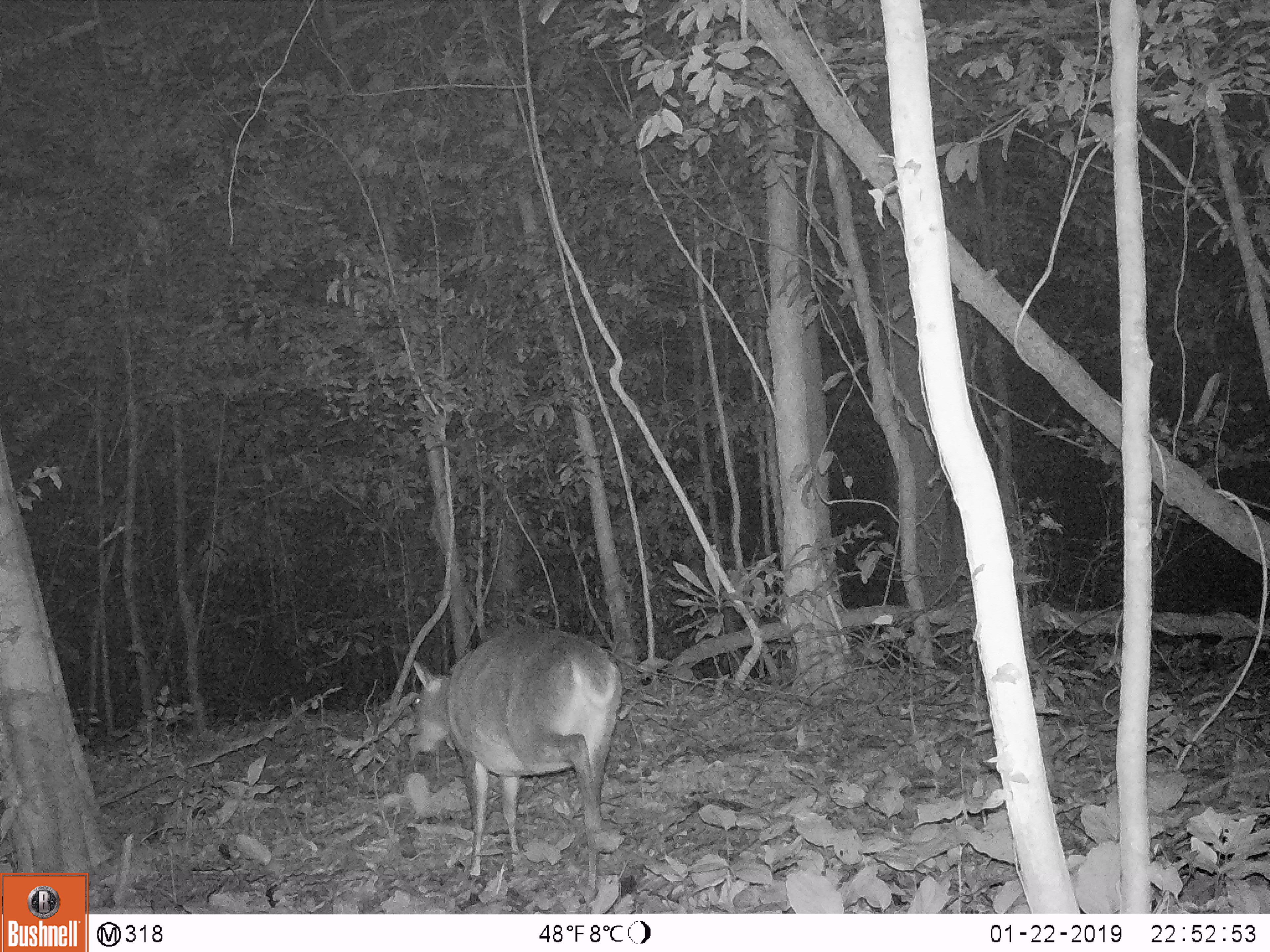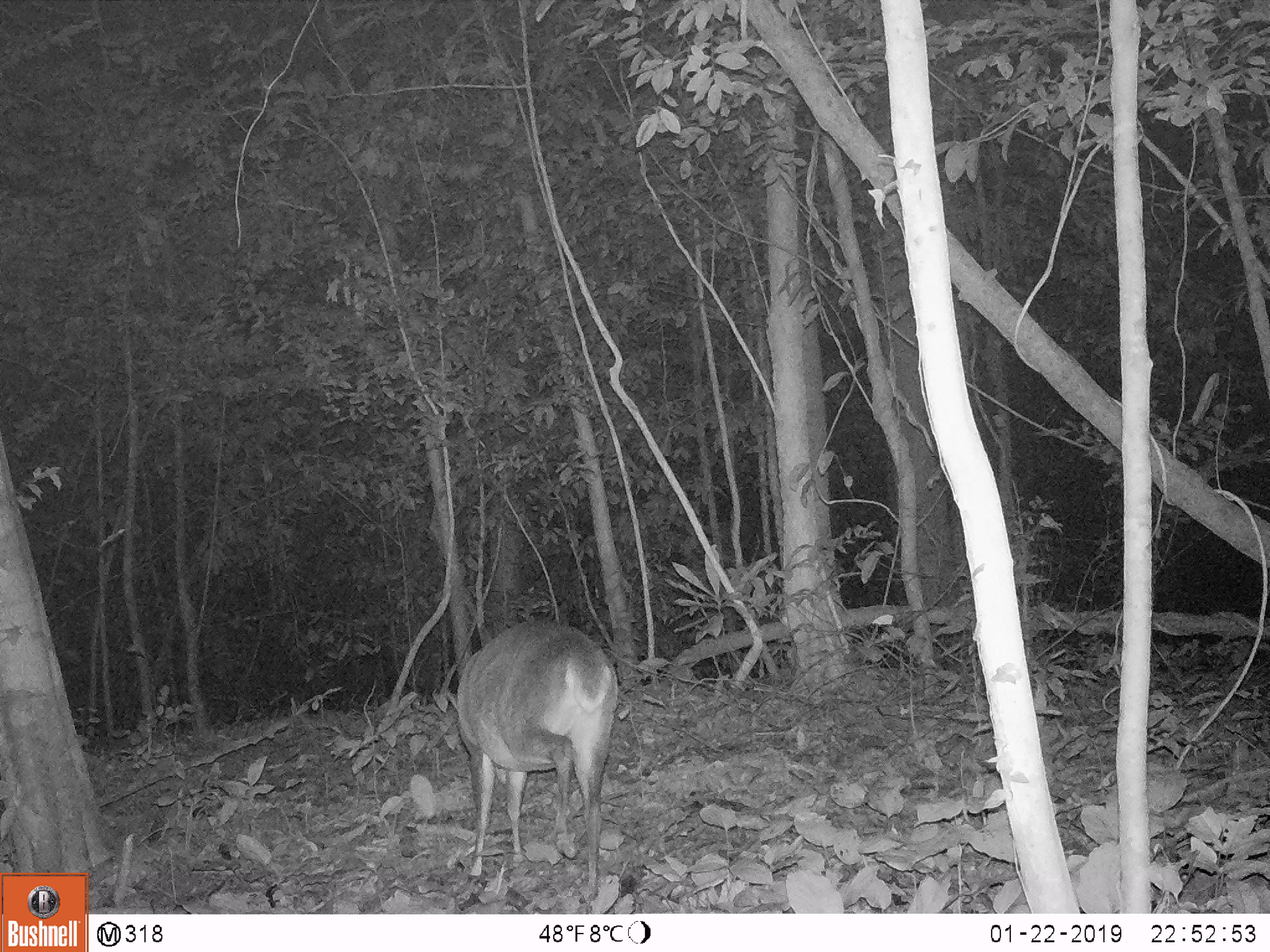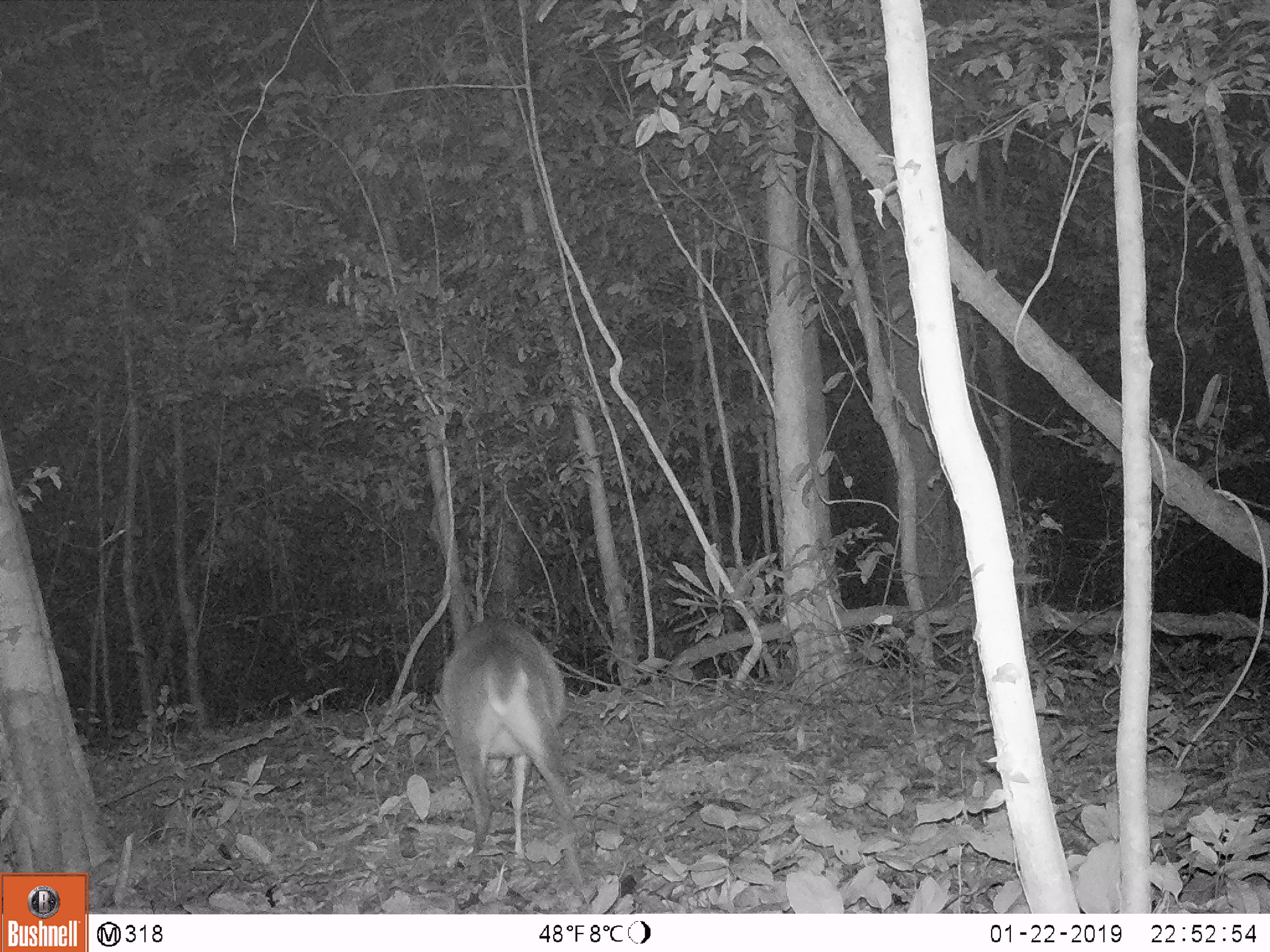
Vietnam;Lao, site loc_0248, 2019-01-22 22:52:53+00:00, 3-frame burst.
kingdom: Animalia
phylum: Chordata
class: Mammalia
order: Artiodactyla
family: Cervidae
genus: Muntiacus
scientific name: Muntiacus vuquangensis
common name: large-antlered muntjac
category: large antlered muntjac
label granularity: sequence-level